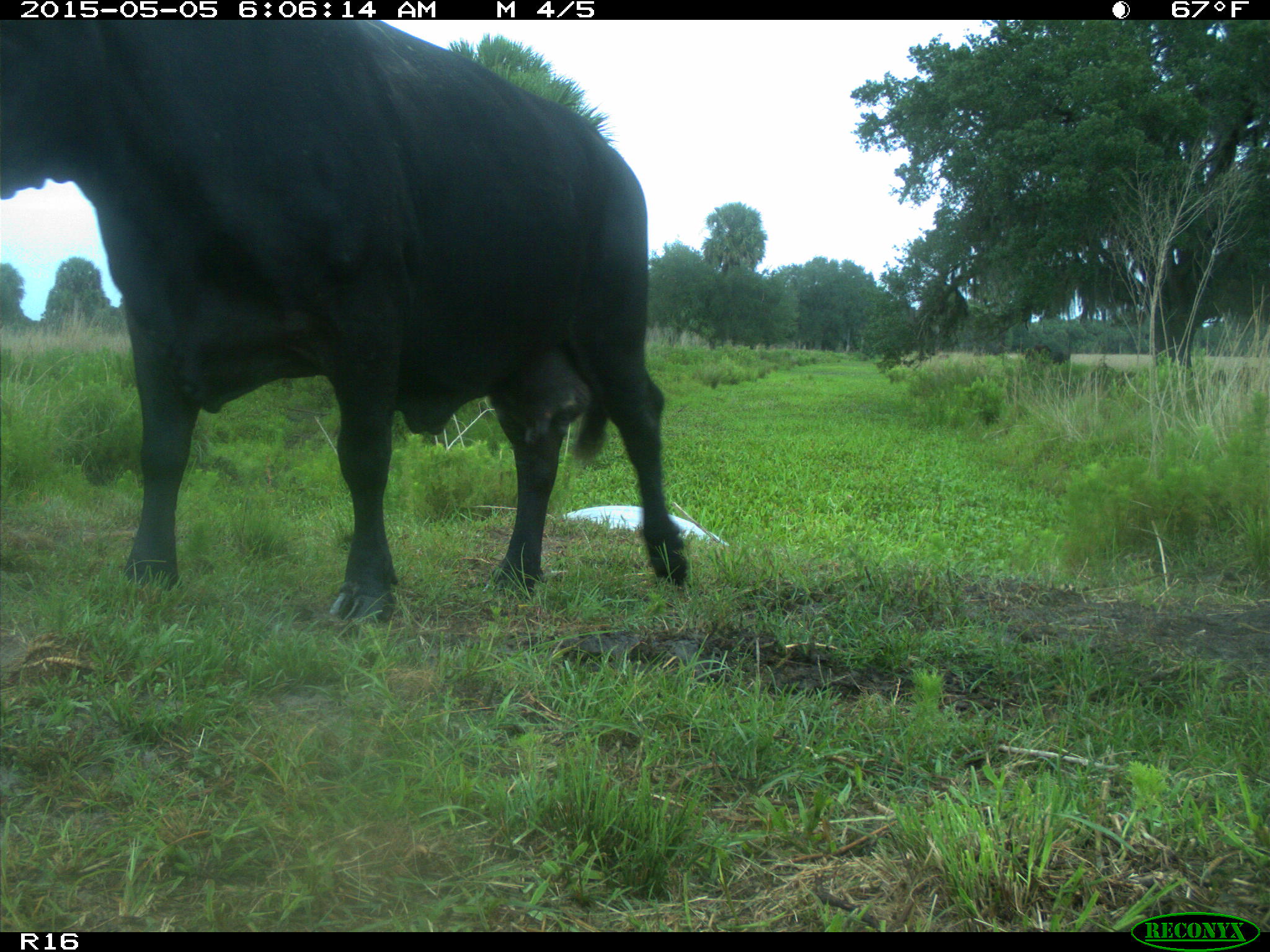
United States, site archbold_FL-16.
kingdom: Animalia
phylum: Chordata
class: Mammalia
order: Artiodactyla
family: Bovidae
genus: Bos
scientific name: Bos taurus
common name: domestic cow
Bos taurus (domestic cow).